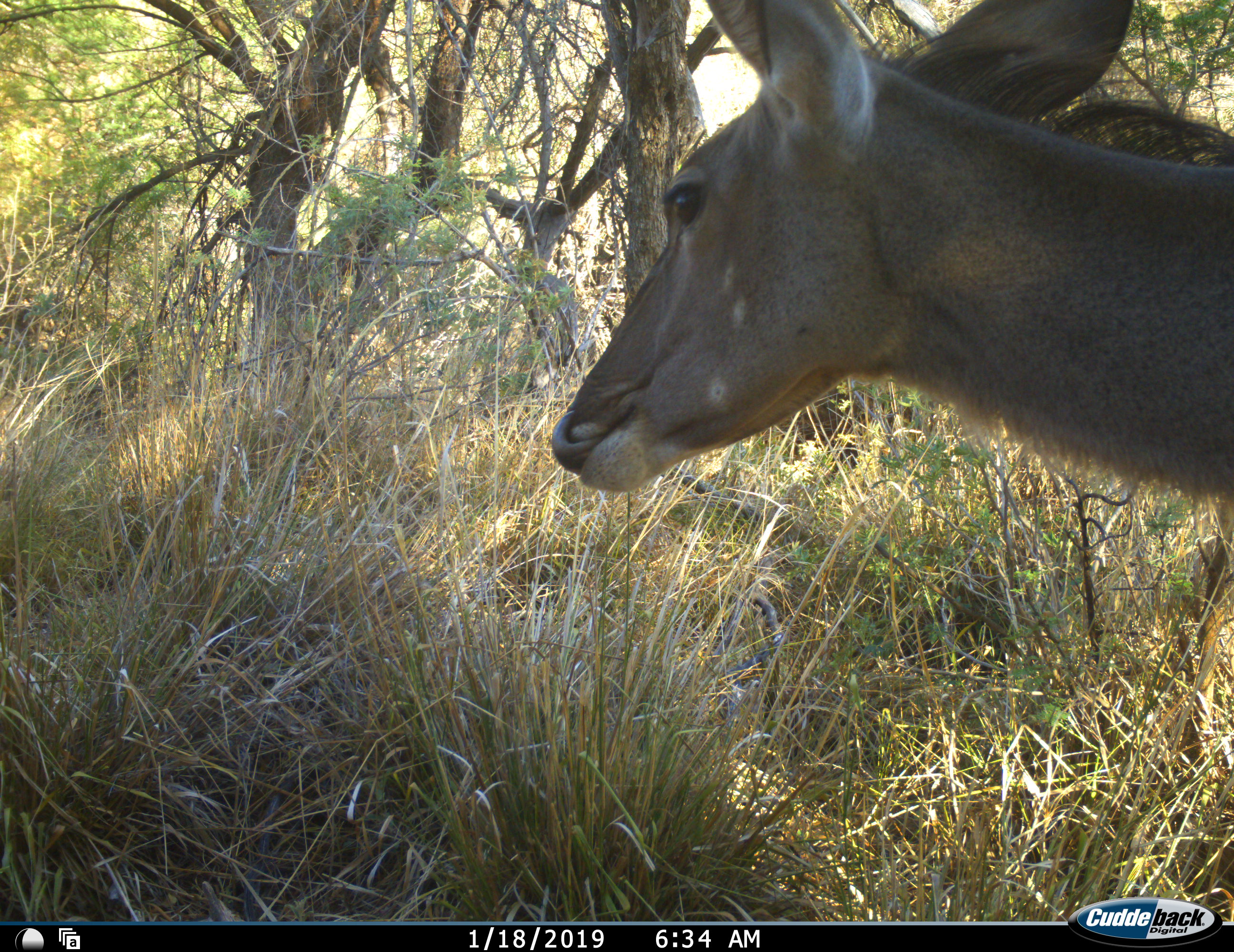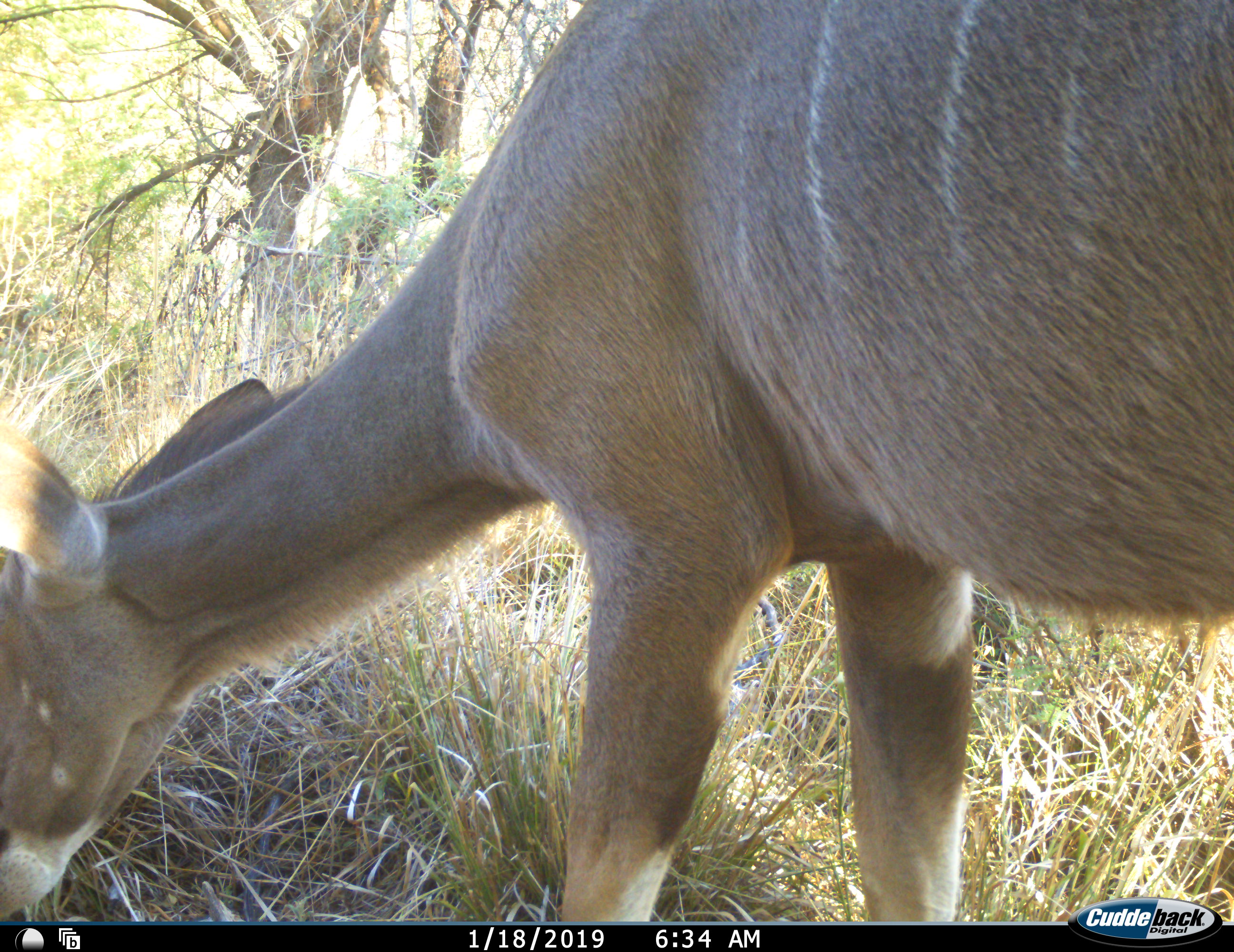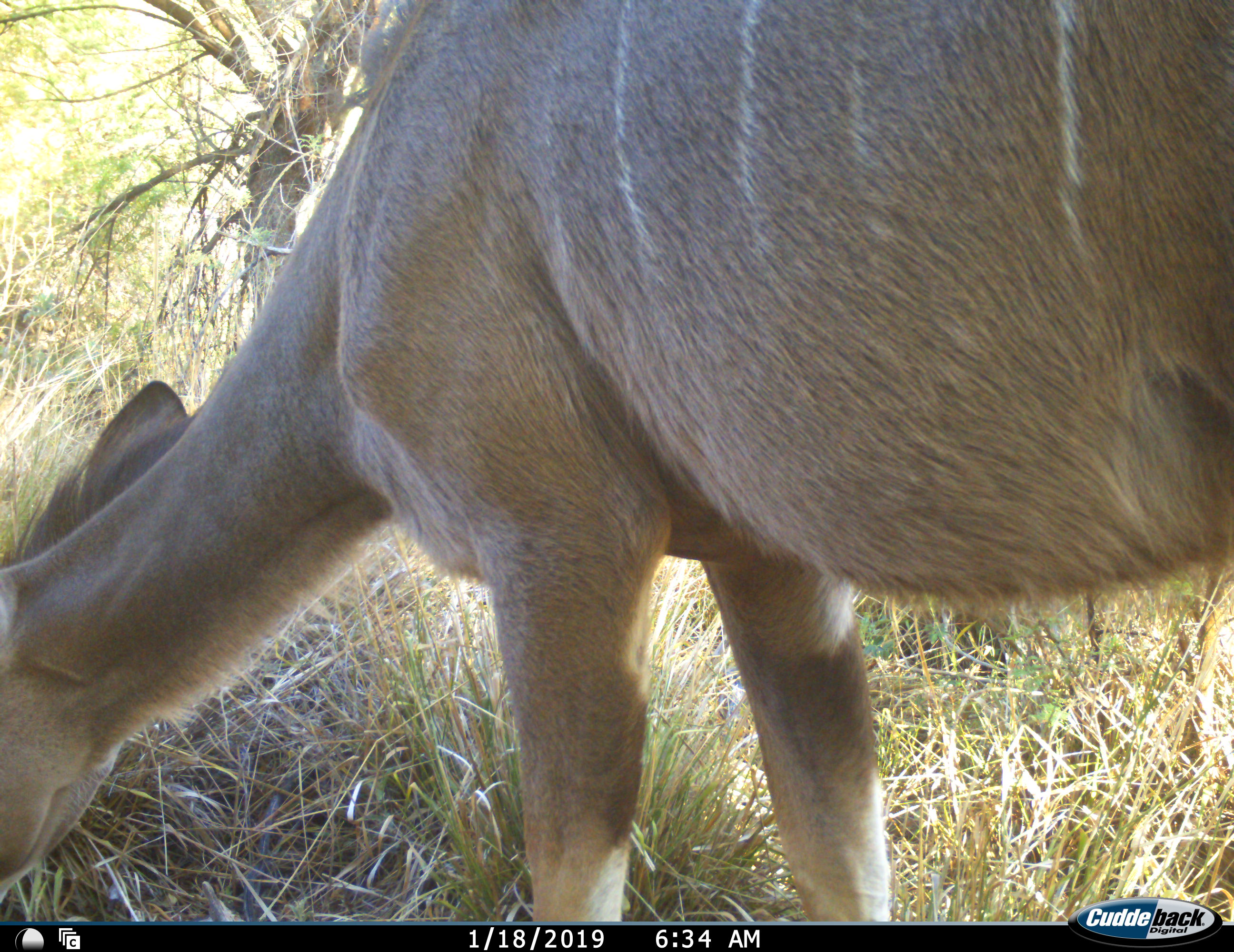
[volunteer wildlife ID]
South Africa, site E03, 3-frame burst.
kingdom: Animalia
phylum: Chordata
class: Mammalia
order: Artiodactyla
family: Bovidae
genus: Tragelaphus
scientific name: Tragelaphus strepsiceros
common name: greater kudu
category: kudu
Kudu (greater kudu) (Tragelaphus strepsiceros), count 1. Behavior (volunteer vote fractions): standing 33%, resting 0%, moving 44%, interacting 0%. Young present (vote fraction): 0%. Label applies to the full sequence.